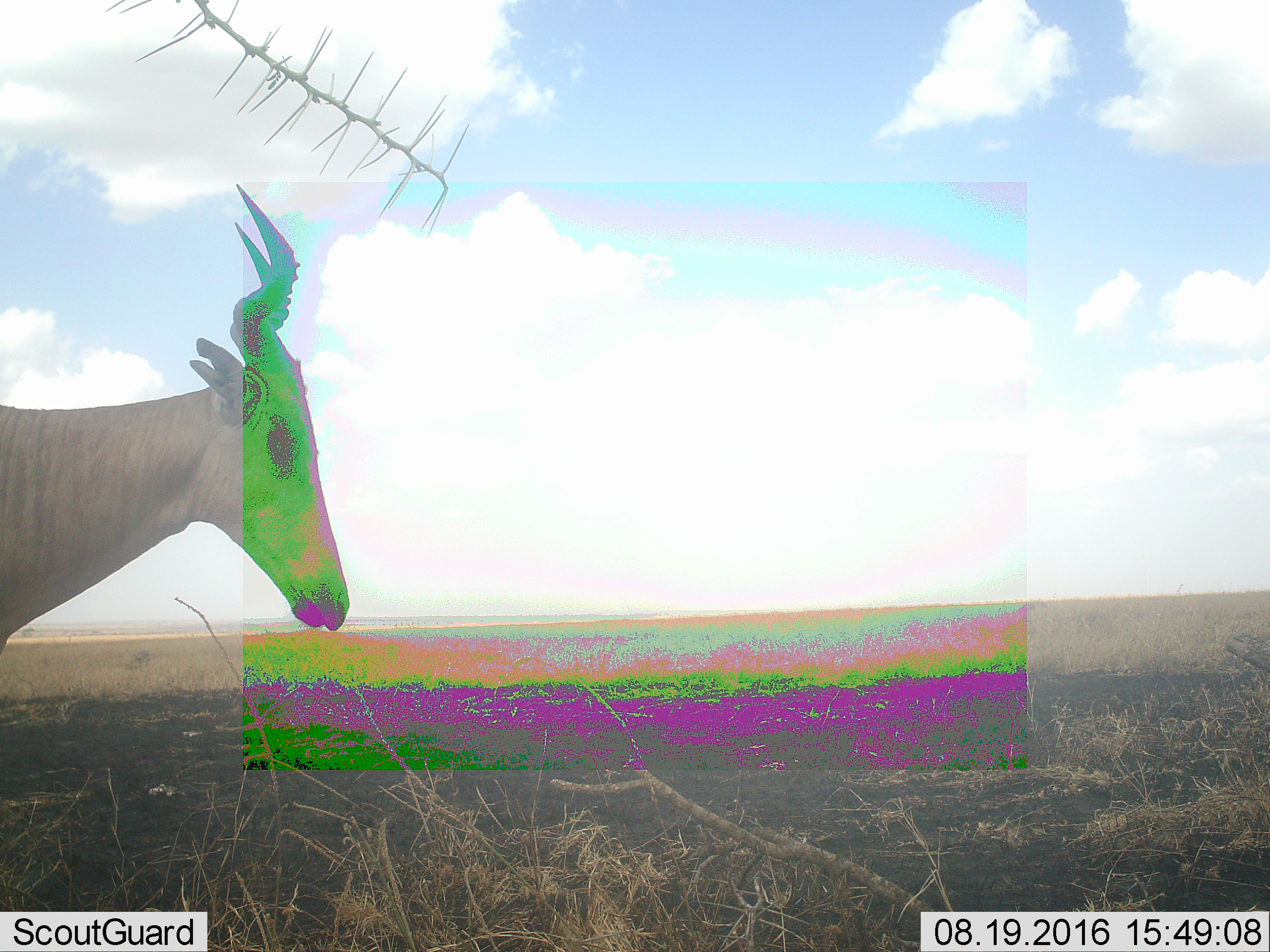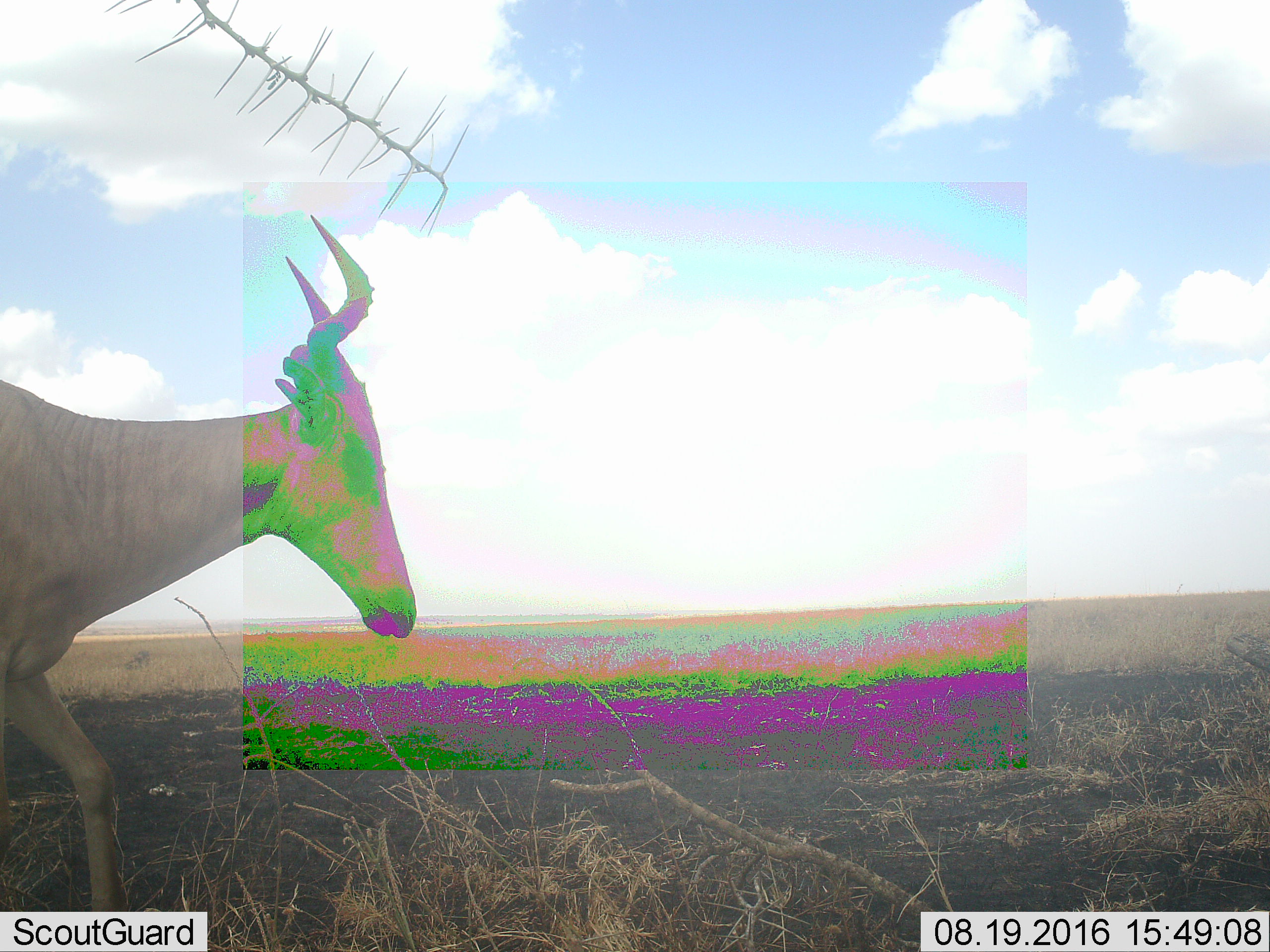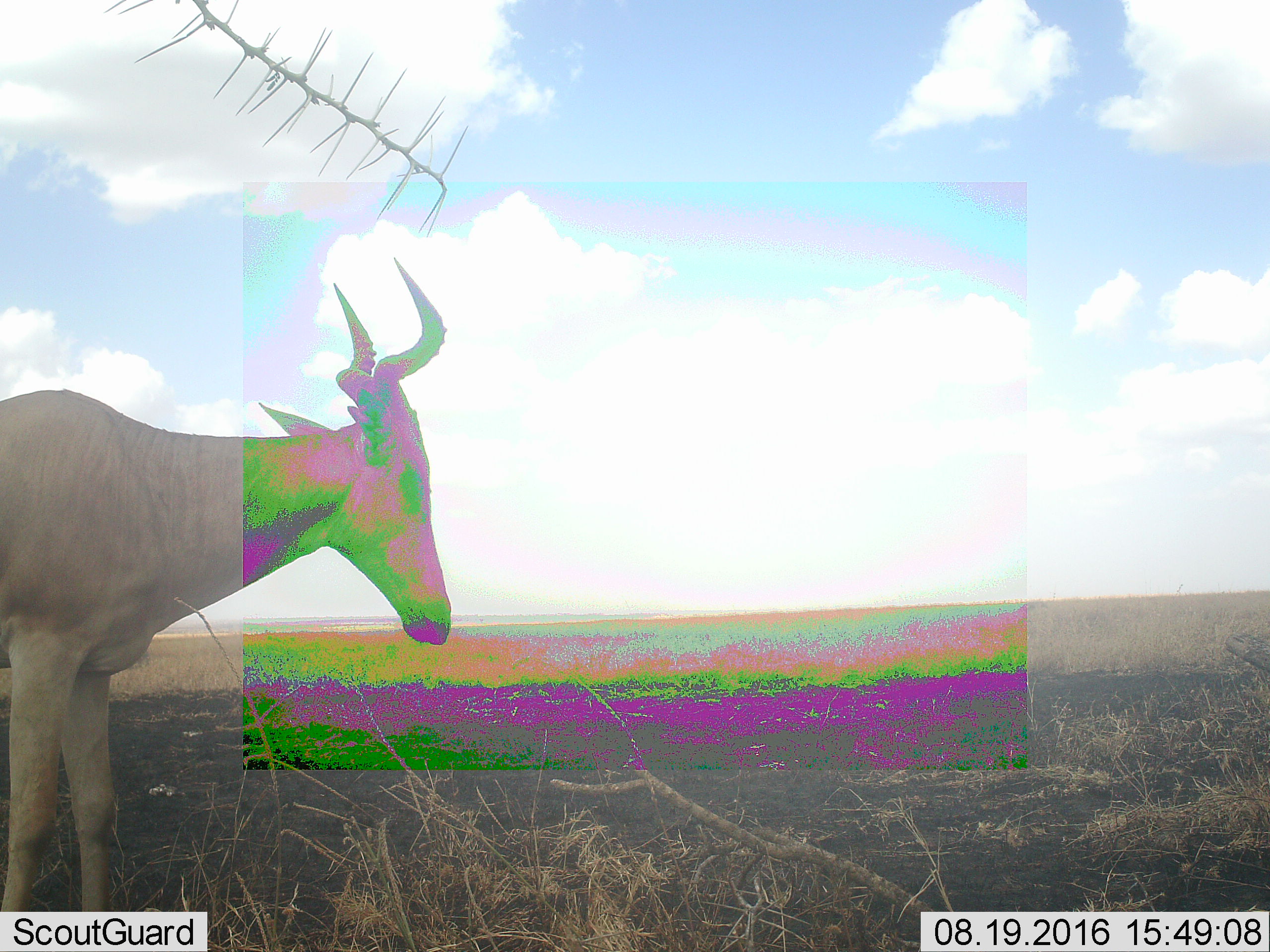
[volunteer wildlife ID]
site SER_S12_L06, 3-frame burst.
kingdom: Animalia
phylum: Chordata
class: Mammalia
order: Artiodactyla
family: Bovidae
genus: Alcelaphus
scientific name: Alcelaphus buselaphus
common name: hartebeest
Hartebeest (Alcelaphus buselaphus), count 1. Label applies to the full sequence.